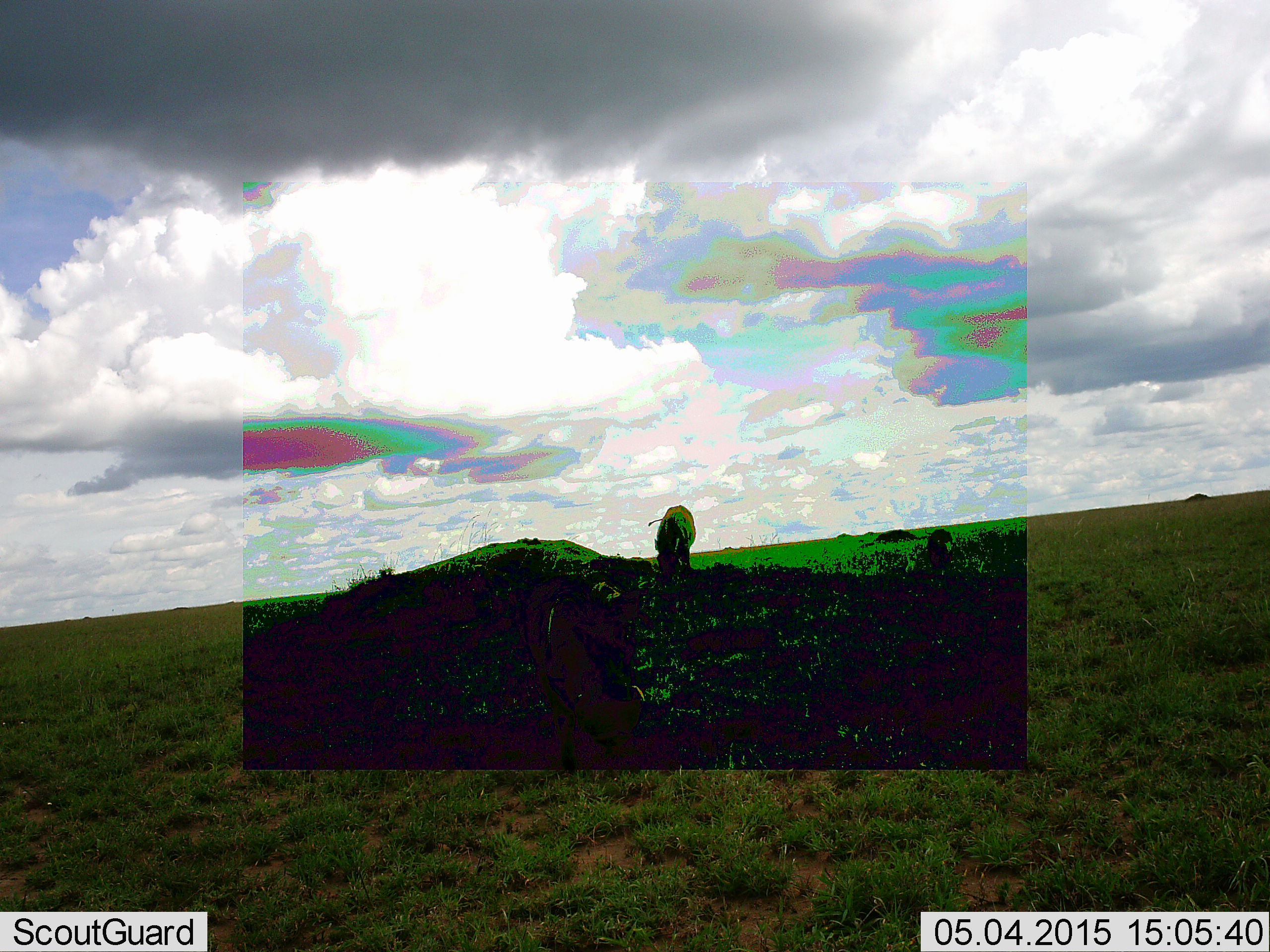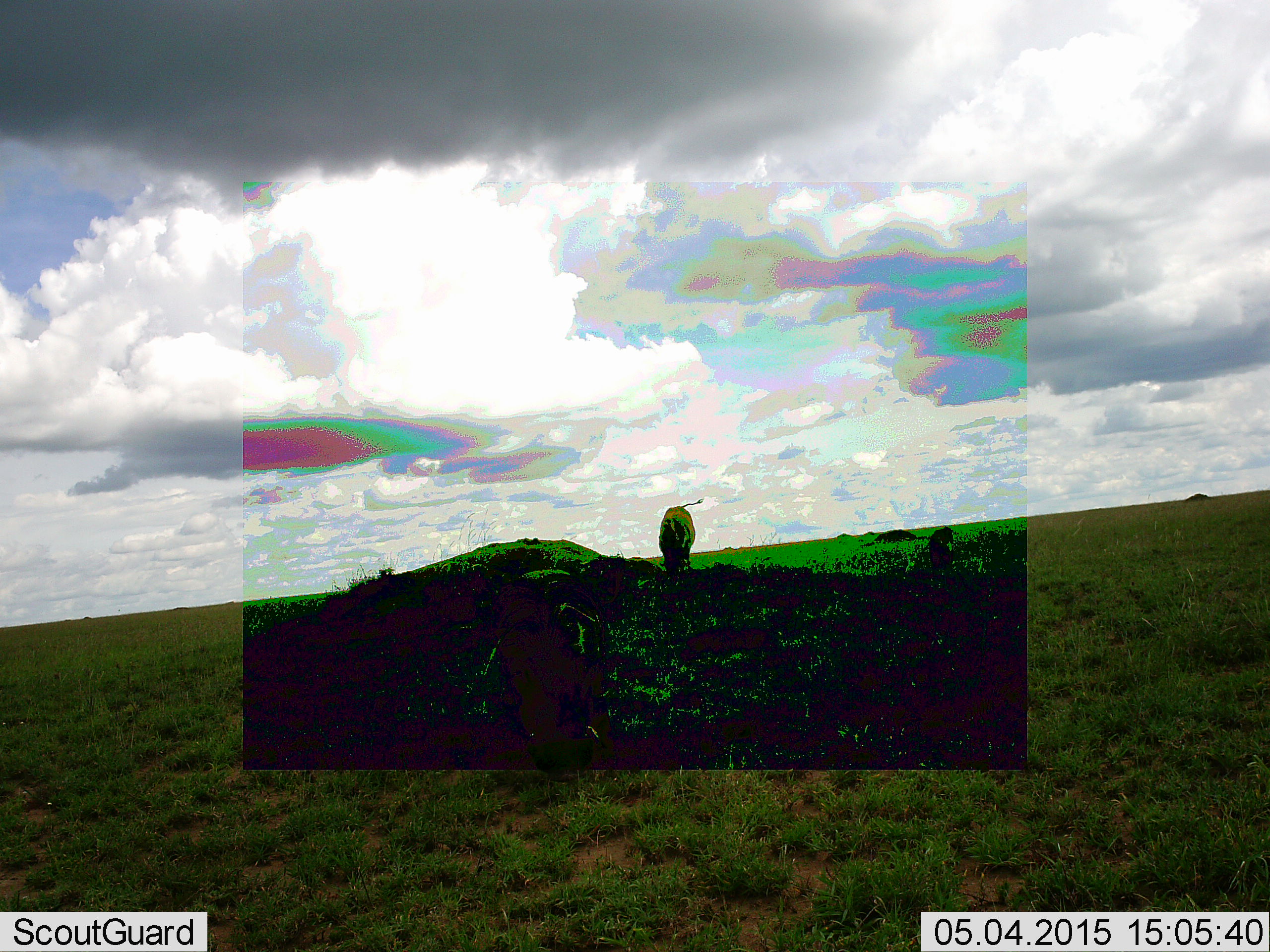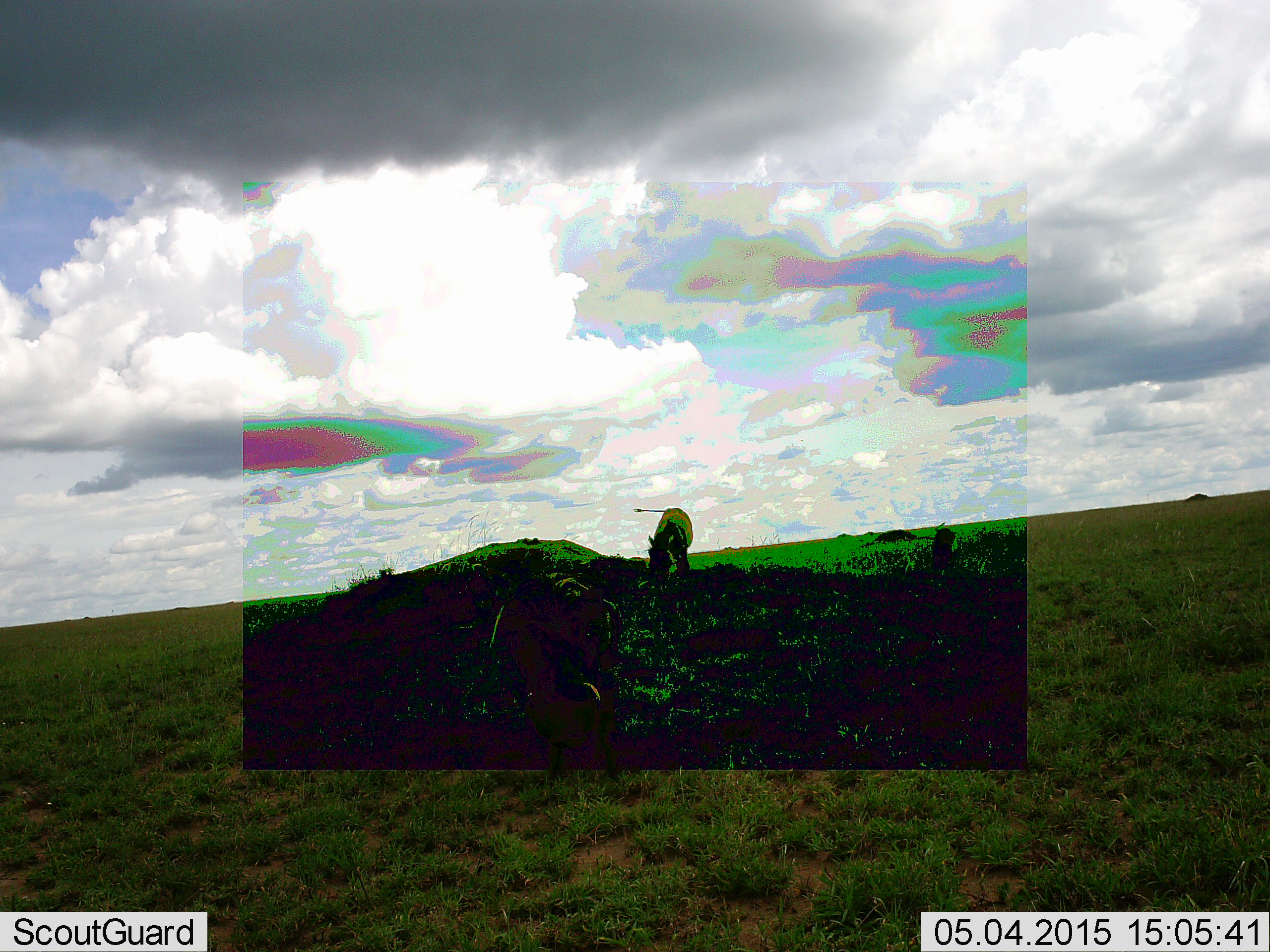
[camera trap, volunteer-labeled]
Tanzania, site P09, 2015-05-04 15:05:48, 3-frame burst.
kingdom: Animalia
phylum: Chordata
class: Mammalia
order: Artiodactyla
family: Bovidae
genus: Connochaetes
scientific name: Connochaetes taurinus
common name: blue wildebeest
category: wildebeest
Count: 2.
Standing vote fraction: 40%.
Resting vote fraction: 10%.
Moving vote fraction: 30%.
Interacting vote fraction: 0%.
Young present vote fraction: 0%.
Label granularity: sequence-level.